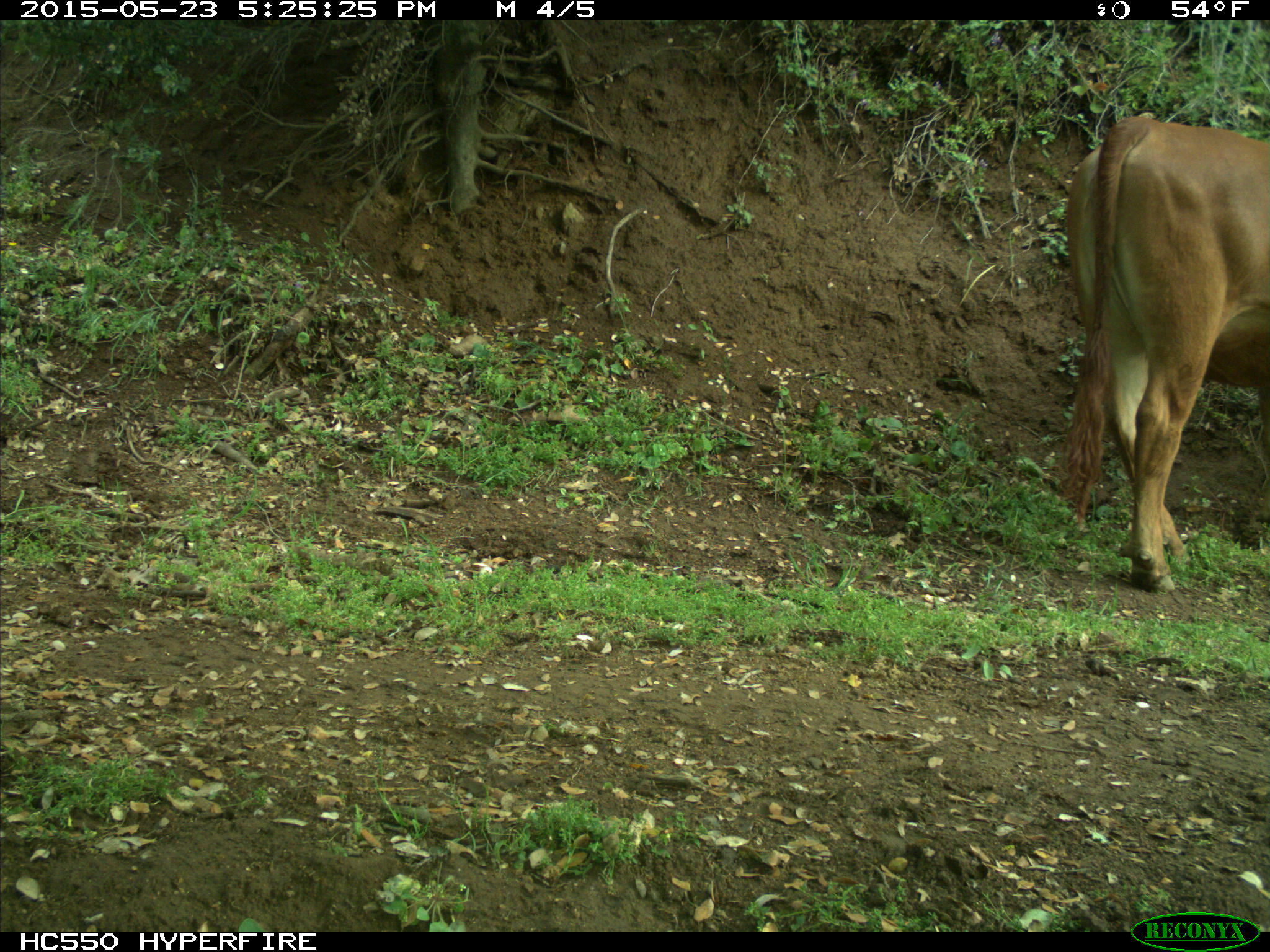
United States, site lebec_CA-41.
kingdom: Animalia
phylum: Chordata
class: Mammalia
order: Artiodactyla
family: Bovidae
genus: Bos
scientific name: Bos taurus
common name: domestic cow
Bos taurus (domestic cow).